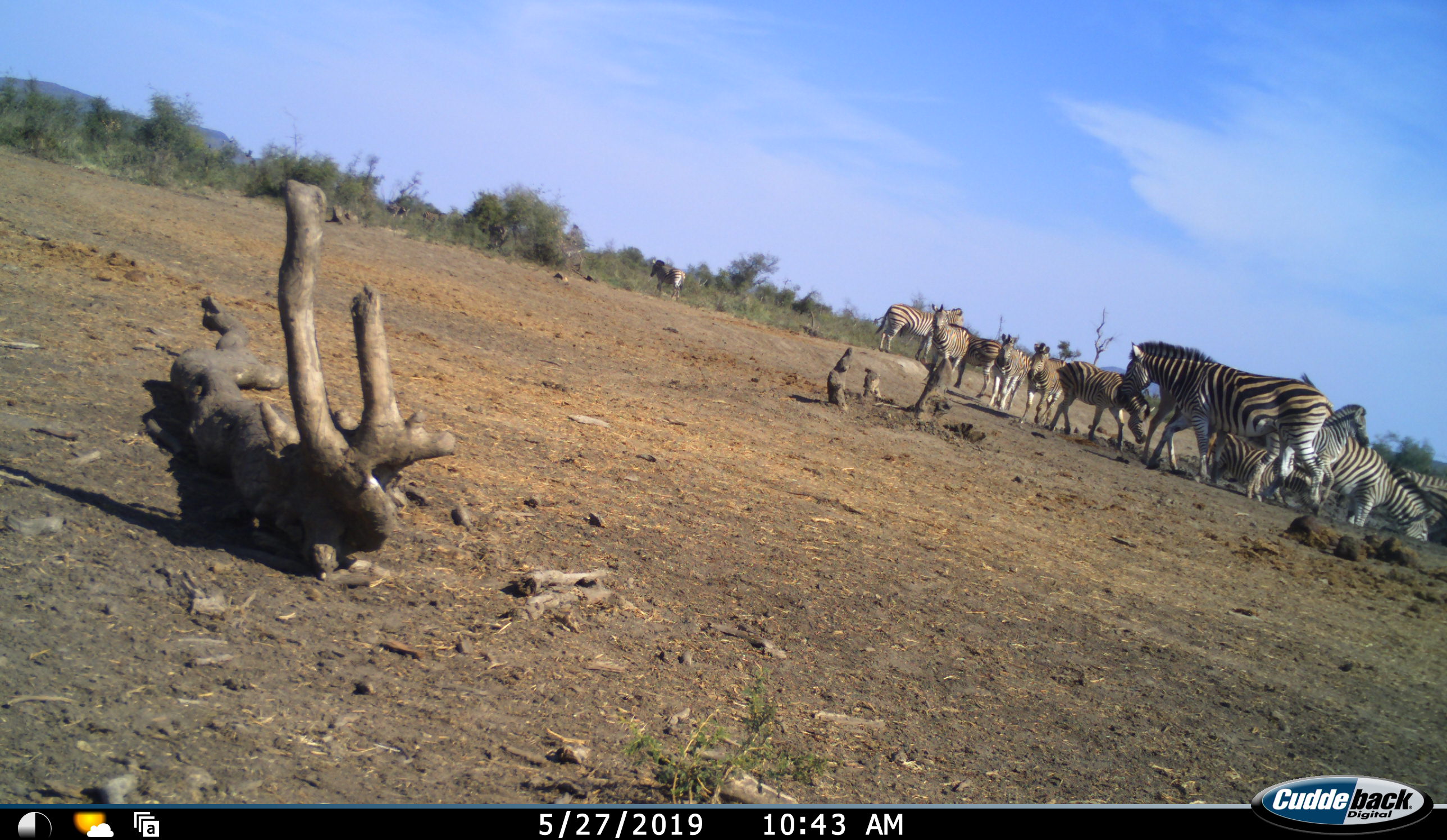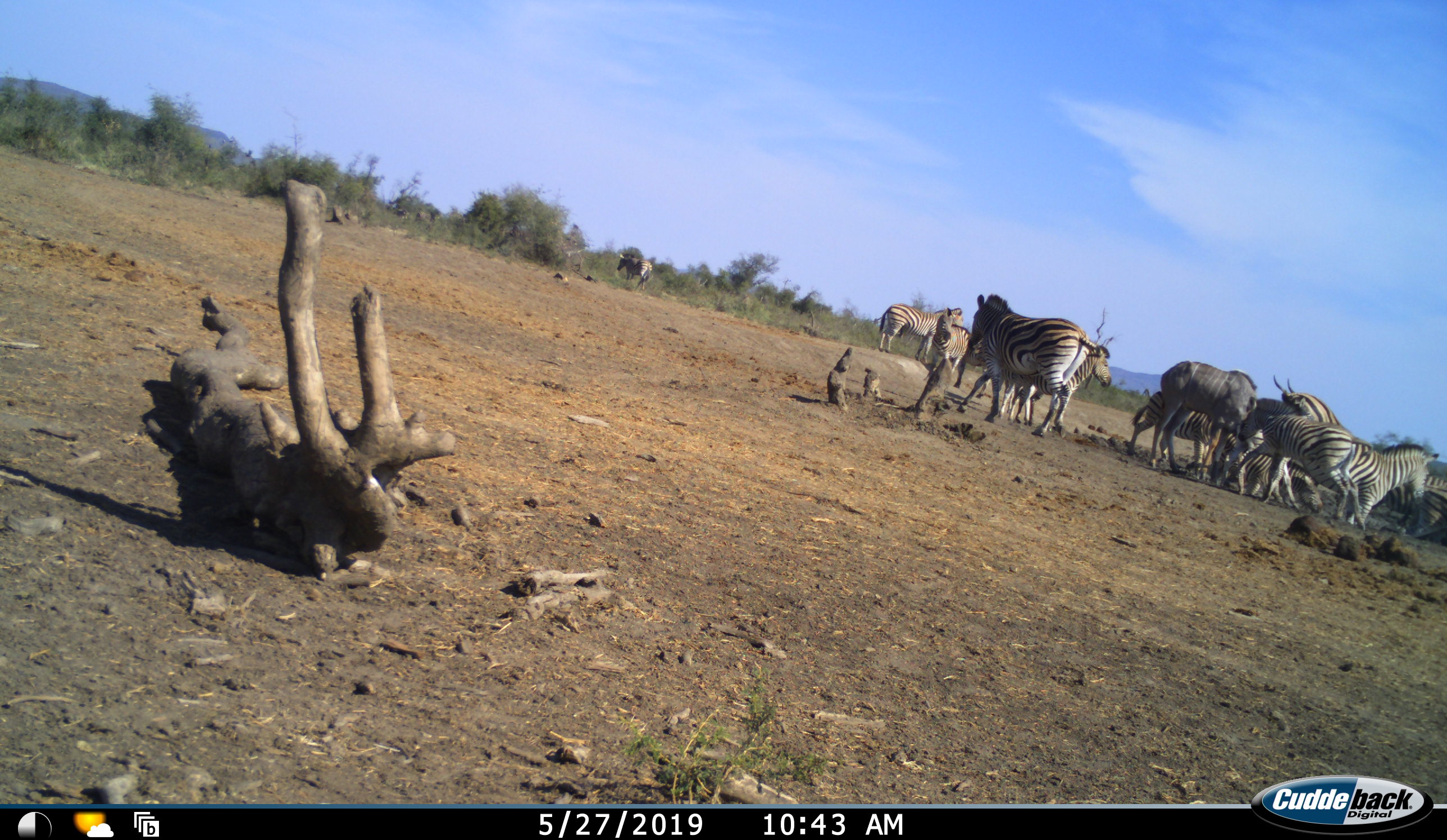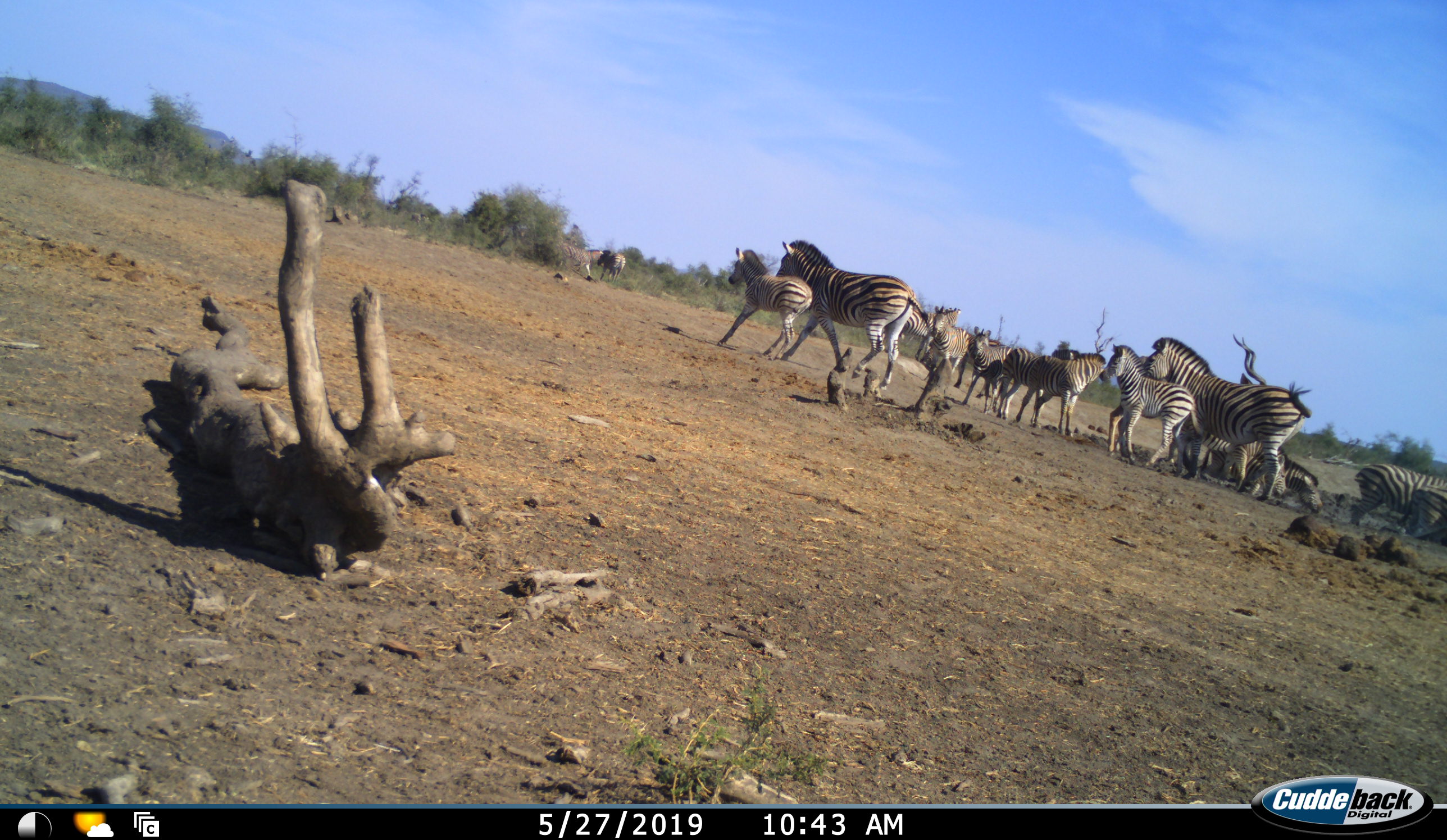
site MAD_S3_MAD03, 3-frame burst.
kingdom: Animalia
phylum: Chordata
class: Mammalia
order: Perissodactyla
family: Equidae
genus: Equus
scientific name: Equus quagga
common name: plains zebra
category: zebraplains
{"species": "zebraplains (plains zebra) (Equus quagga)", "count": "11-50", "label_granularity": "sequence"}